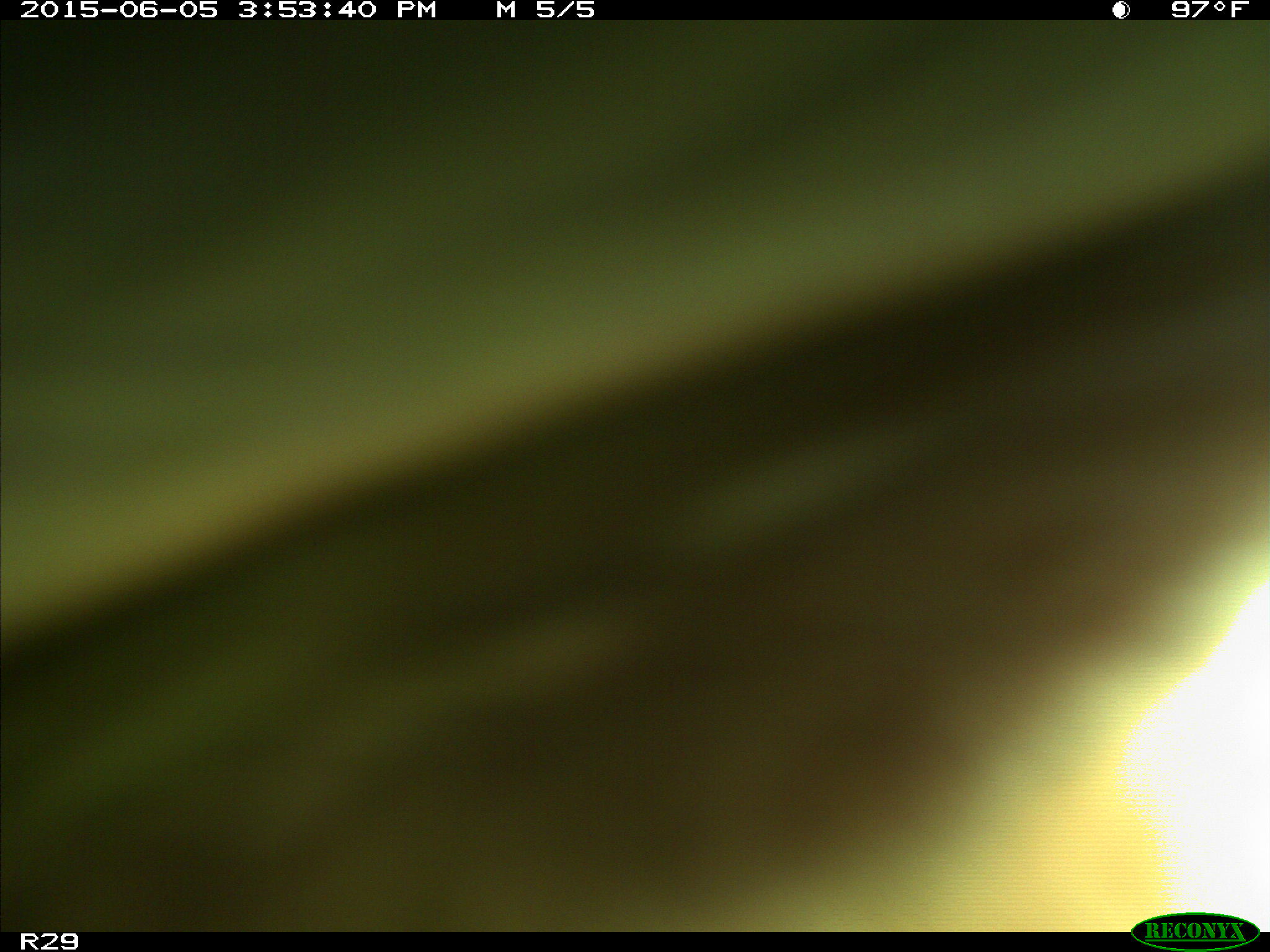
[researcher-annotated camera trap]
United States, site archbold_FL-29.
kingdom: Animalia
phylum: Chordata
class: Mammalia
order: Artiodactyla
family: Bovidae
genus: Bos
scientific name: Bos taurus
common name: domestic cow